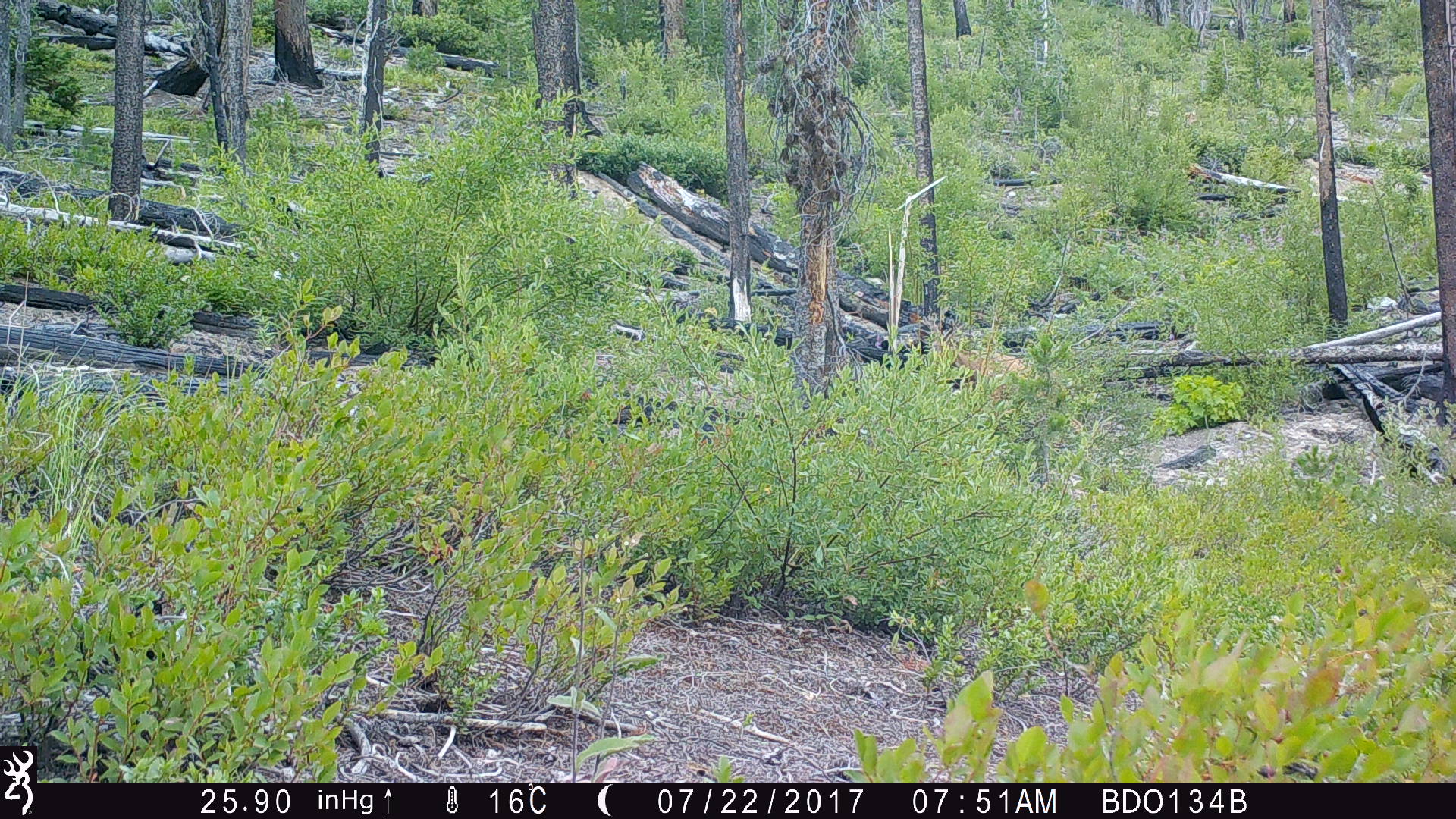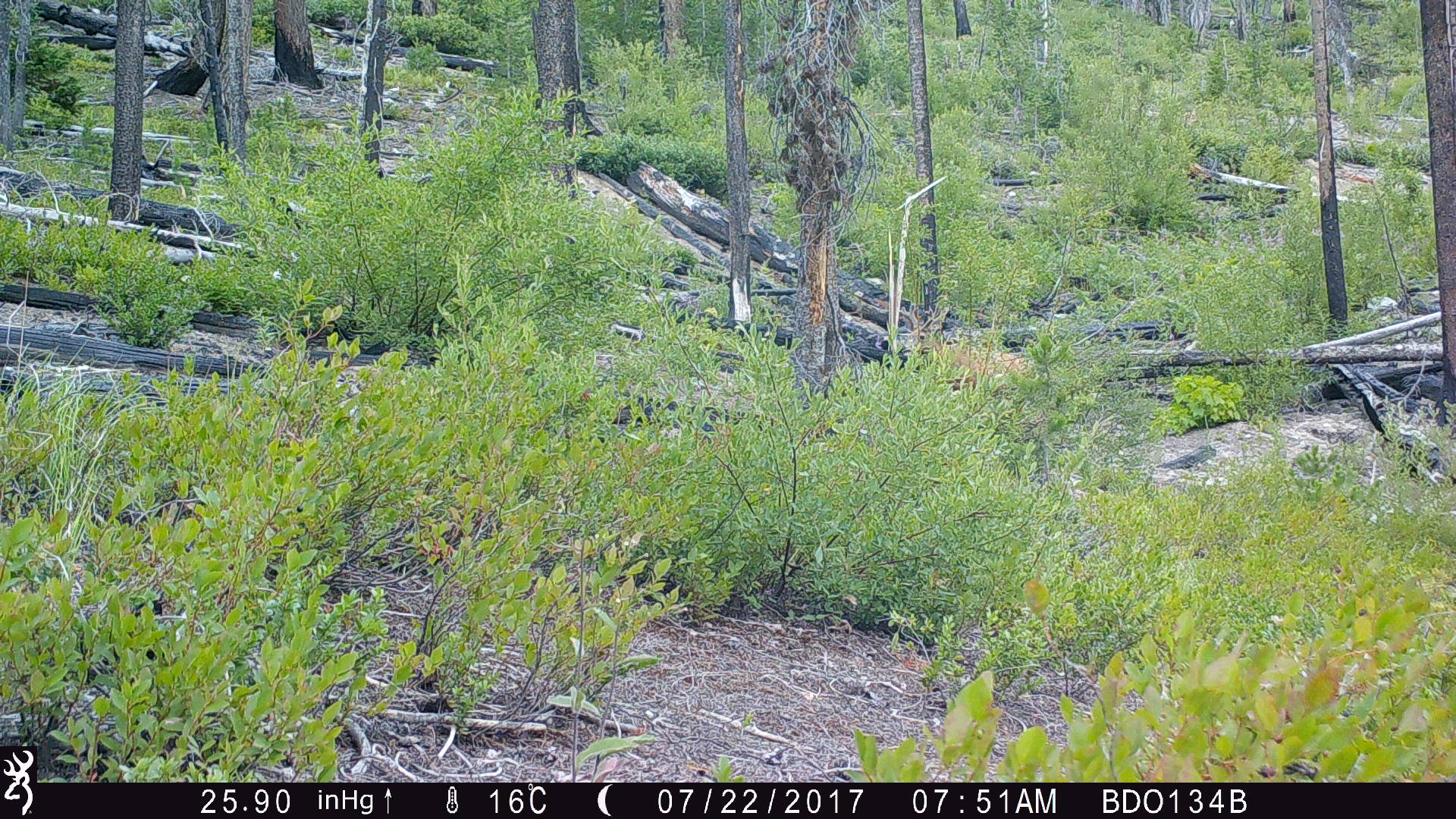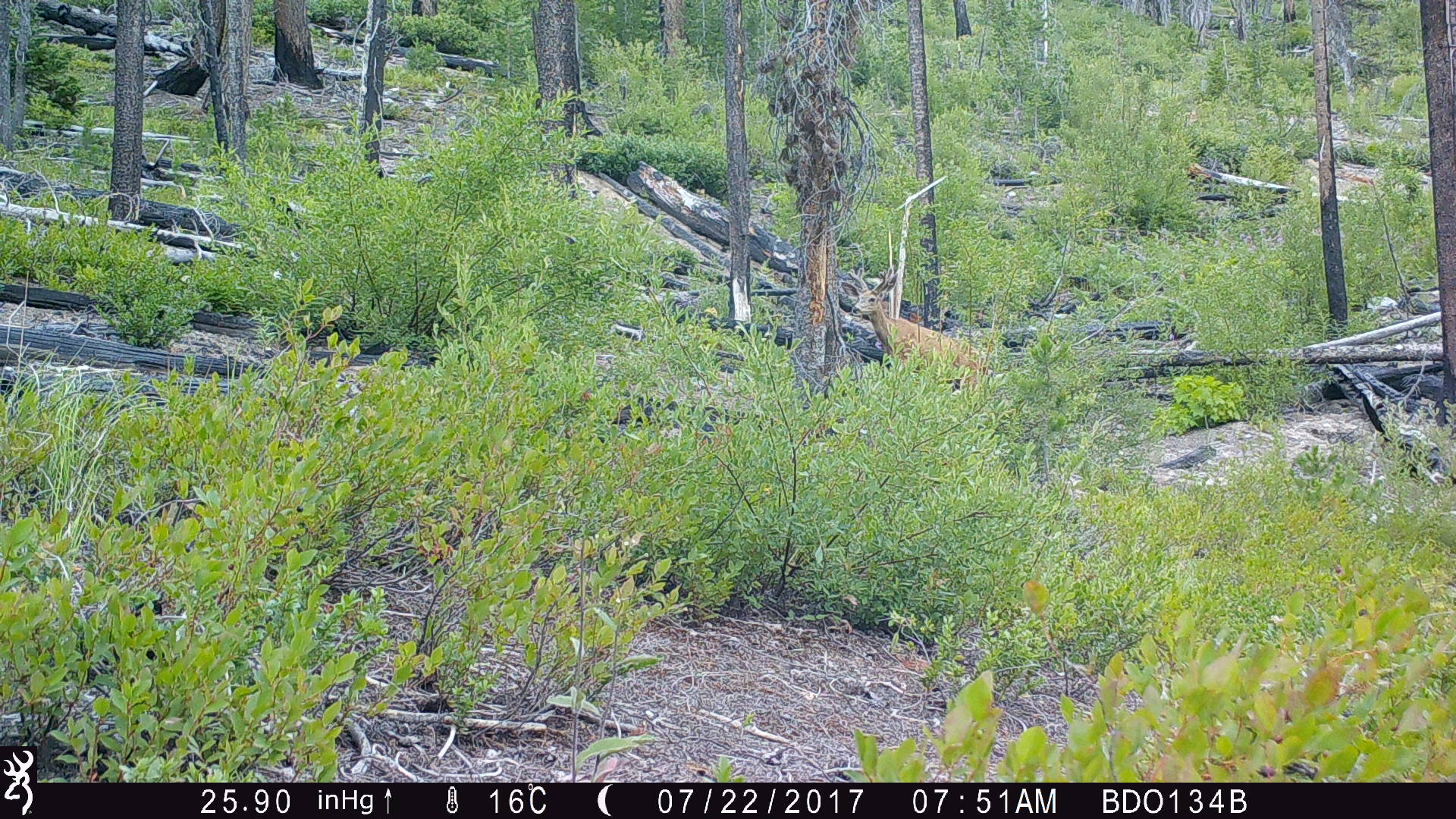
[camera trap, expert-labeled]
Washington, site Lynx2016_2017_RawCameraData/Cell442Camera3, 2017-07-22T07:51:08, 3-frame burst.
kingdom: Animalia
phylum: Chordata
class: Mammalia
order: Artiodactyla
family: Cervidae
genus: Odocoileus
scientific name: Odocoileus hemionus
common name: mule deer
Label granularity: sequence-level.